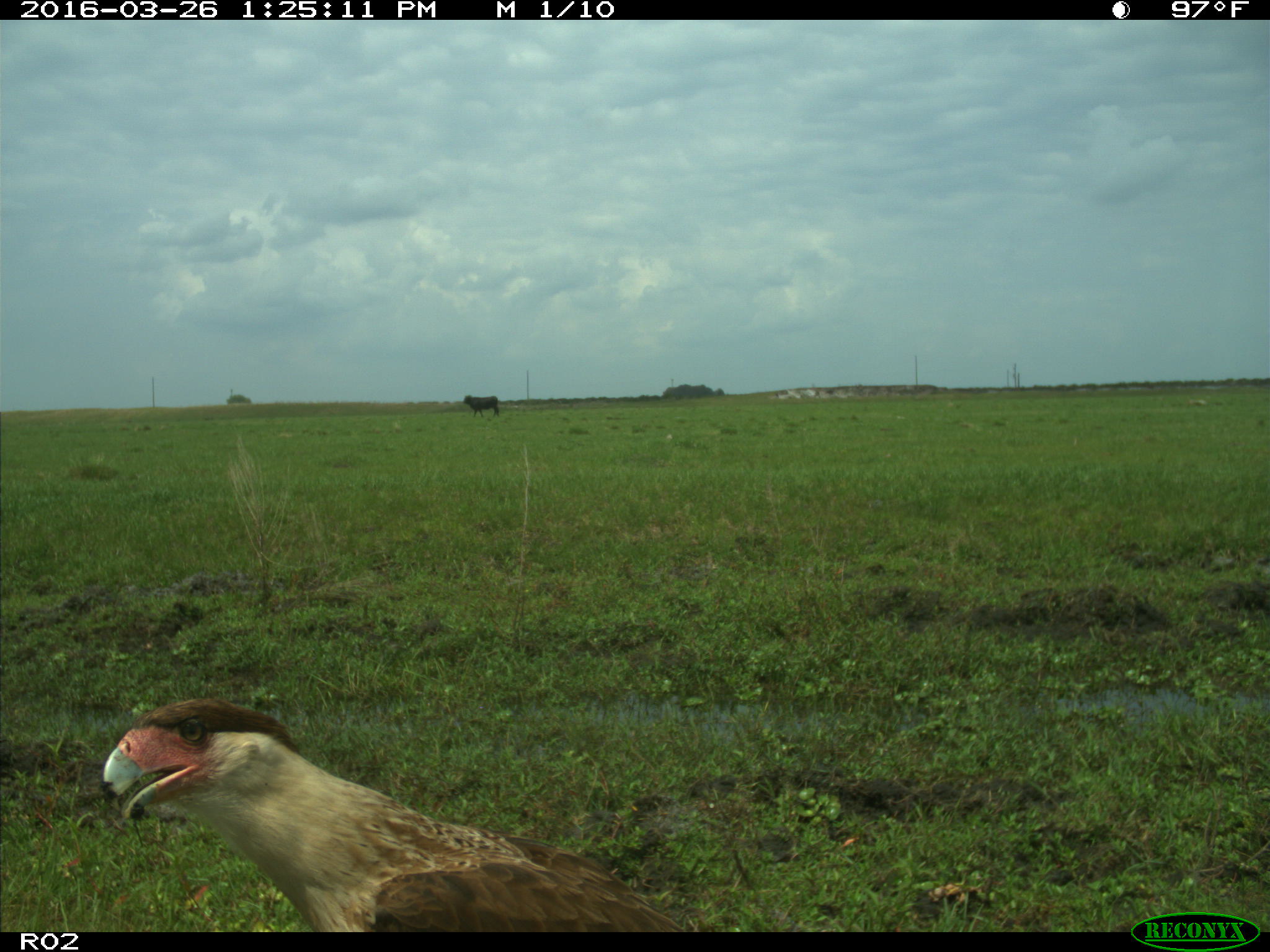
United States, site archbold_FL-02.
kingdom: Animalia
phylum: Chordata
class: Mammalia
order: Artiodactyla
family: Bovidae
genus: Bos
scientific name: Bos taurus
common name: domestic cow